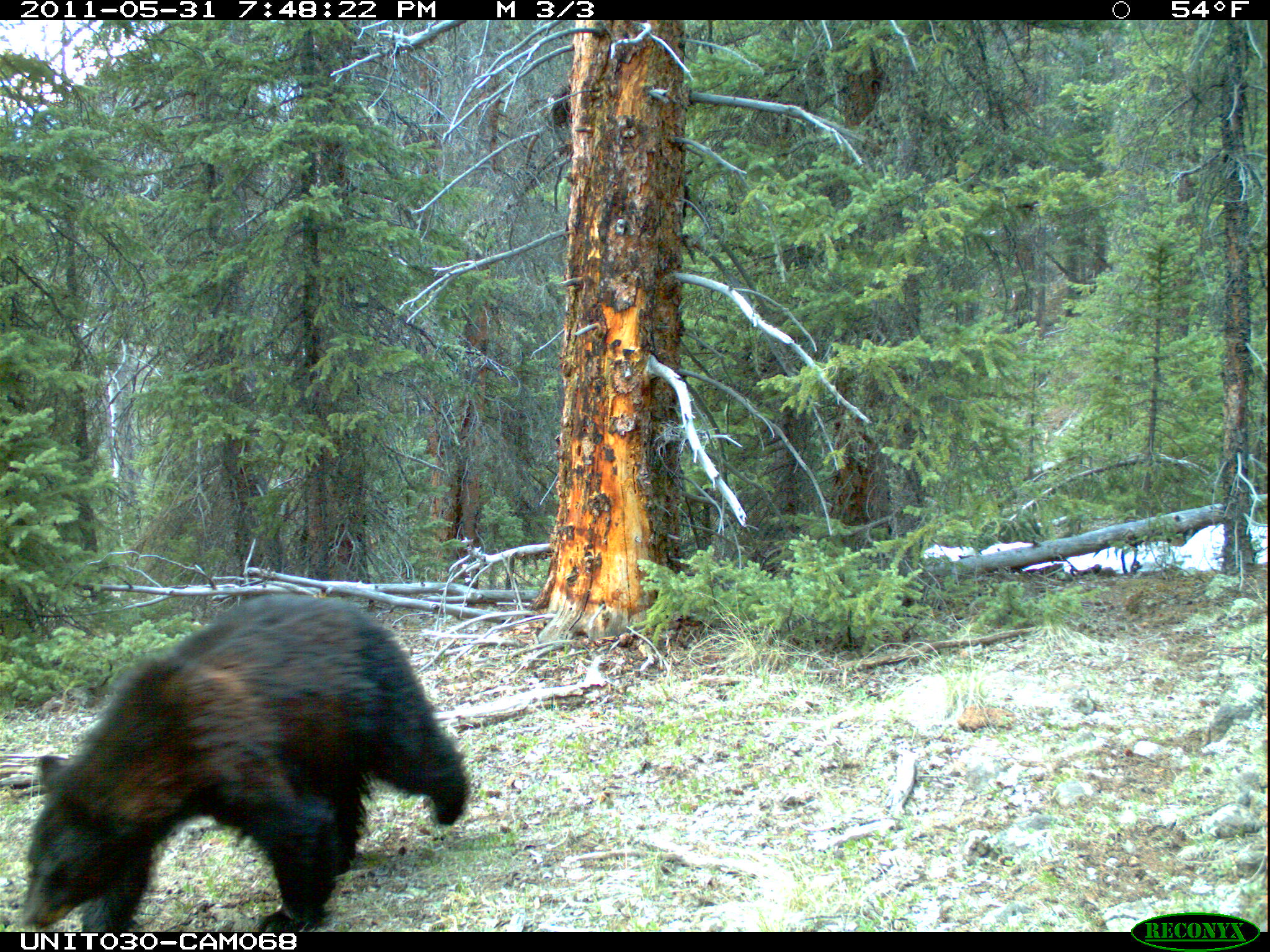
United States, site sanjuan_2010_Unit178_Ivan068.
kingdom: Animalia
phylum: Chordata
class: Mammalia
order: Carnivora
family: Ursidae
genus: Ursus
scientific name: Ursus americanus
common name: american black bear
Ursus americanus (american black bear).